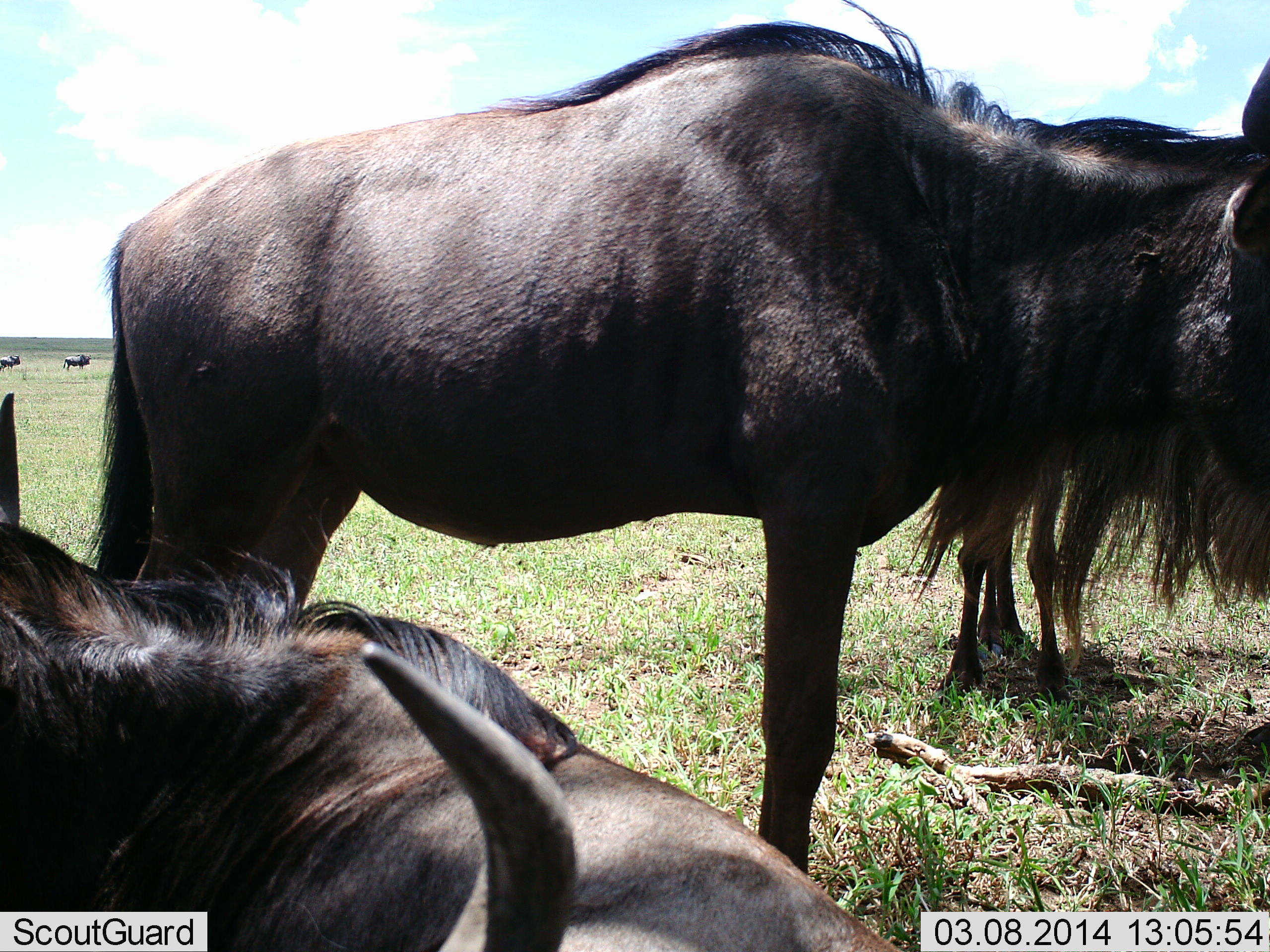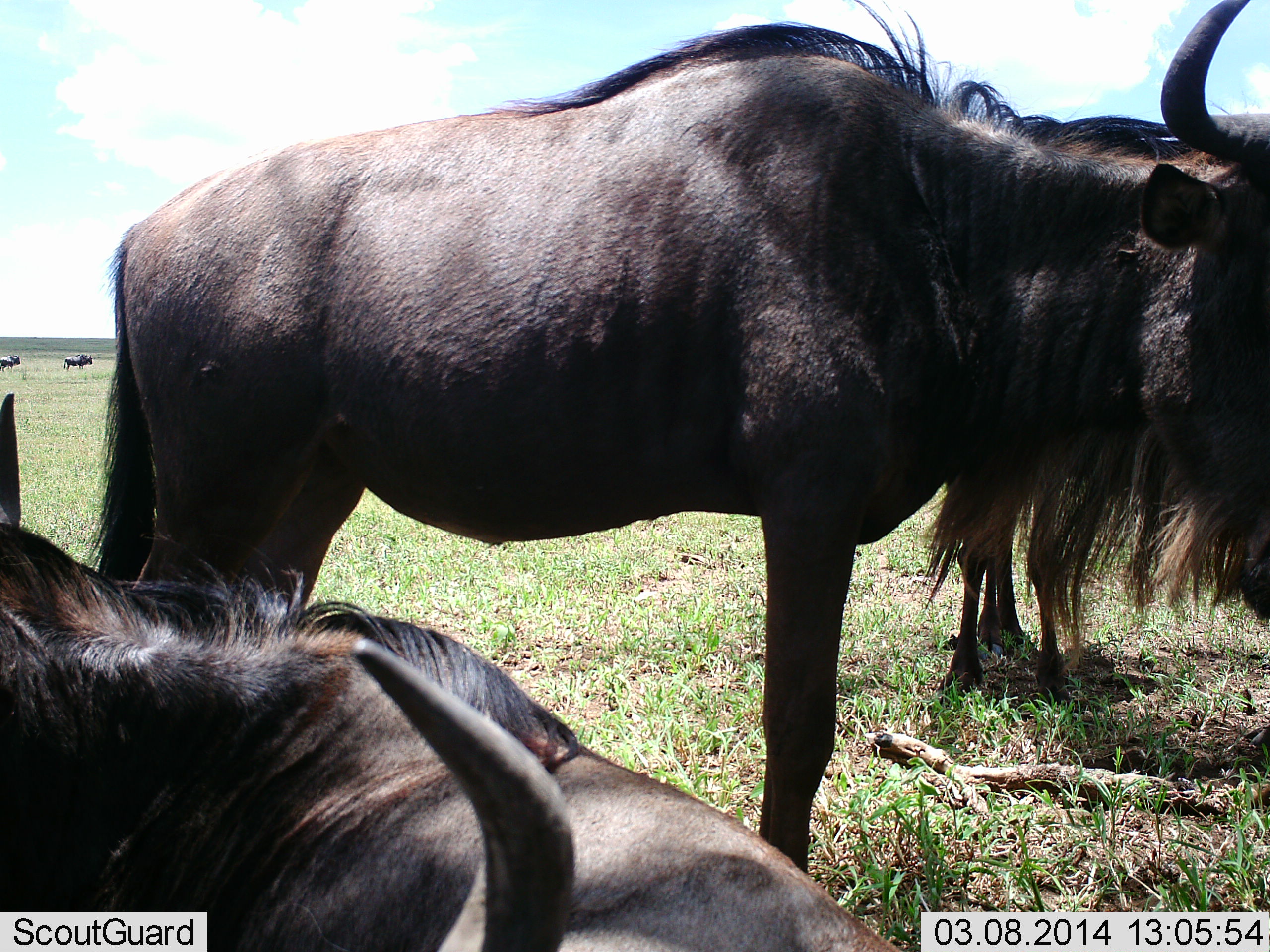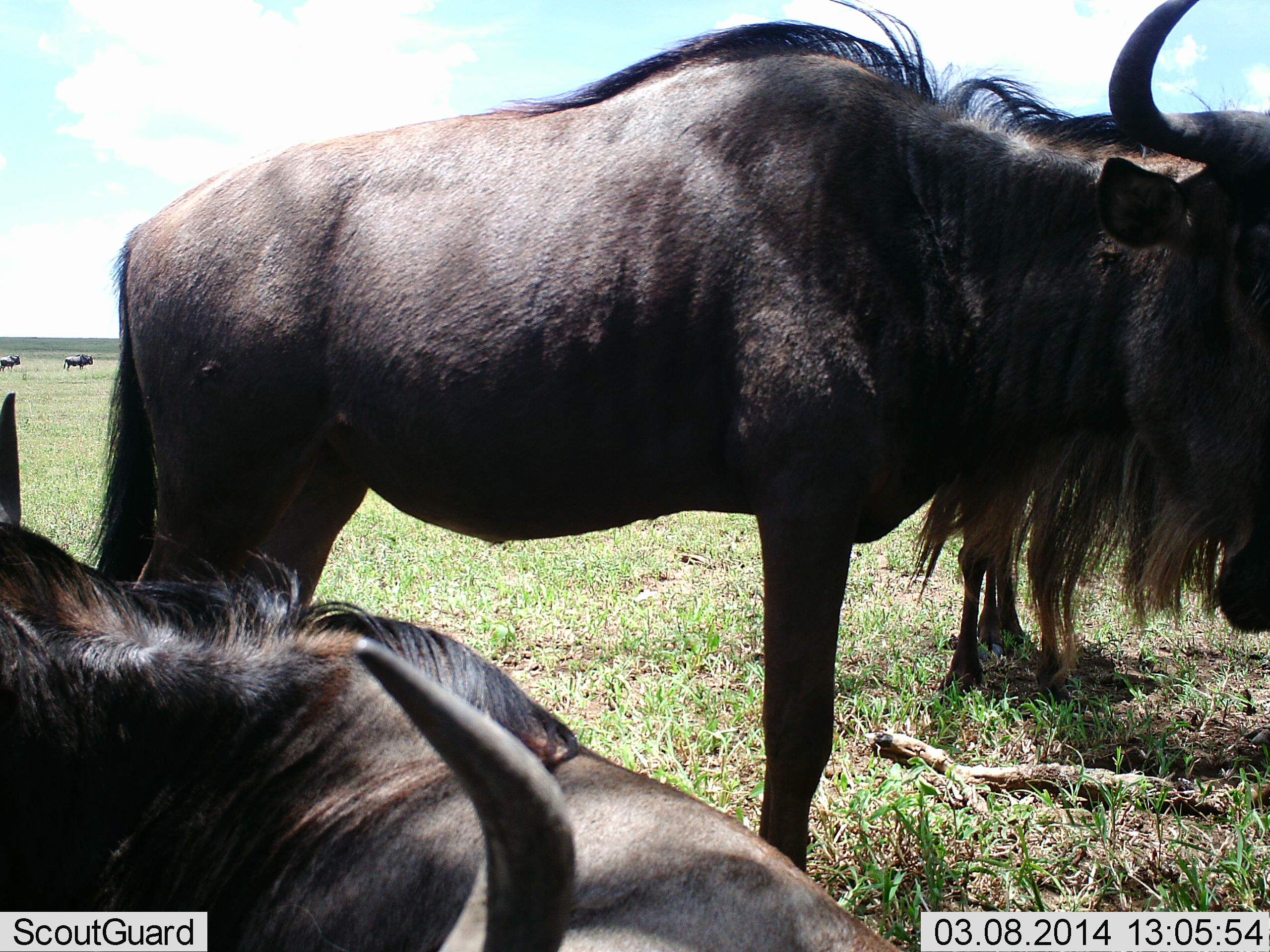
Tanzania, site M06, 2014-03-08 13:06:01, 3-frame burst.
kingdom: Animalia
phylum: Chordata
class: Mammalia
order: Artiodactyla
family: Bovidae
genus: Connochaetes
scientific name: Connochaetes taurinus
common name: blue wildebeest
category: wildebeest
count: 5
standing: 90%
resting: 60%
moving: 0%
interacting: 0%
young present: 10%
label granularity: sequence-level